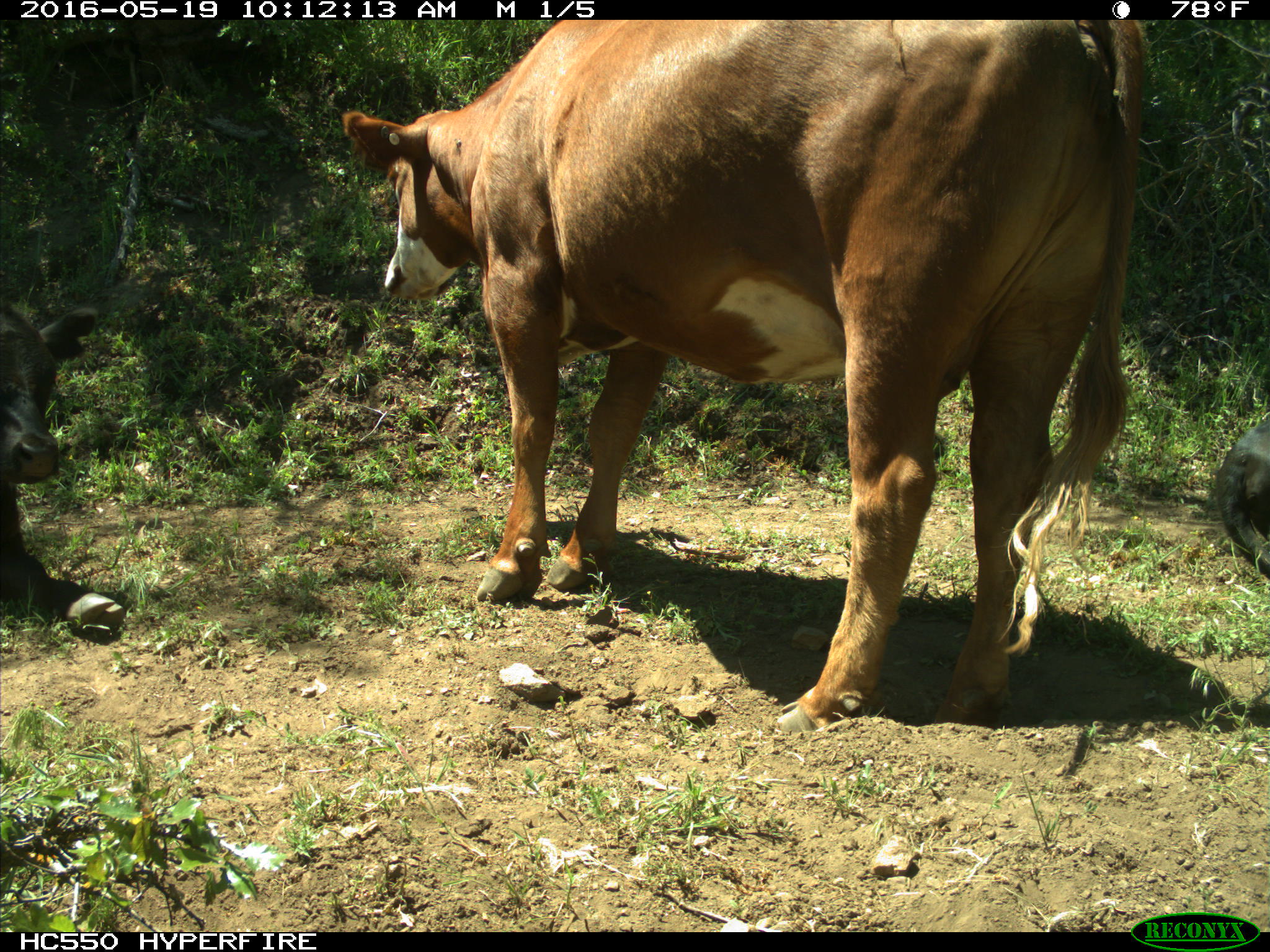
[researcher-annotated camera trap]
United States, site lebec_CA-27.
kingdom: Animalia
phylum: Chordata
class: Mammalia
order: Artiodactyla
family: Bovidae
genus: Bos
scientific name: Bos taurus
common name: domestic cow